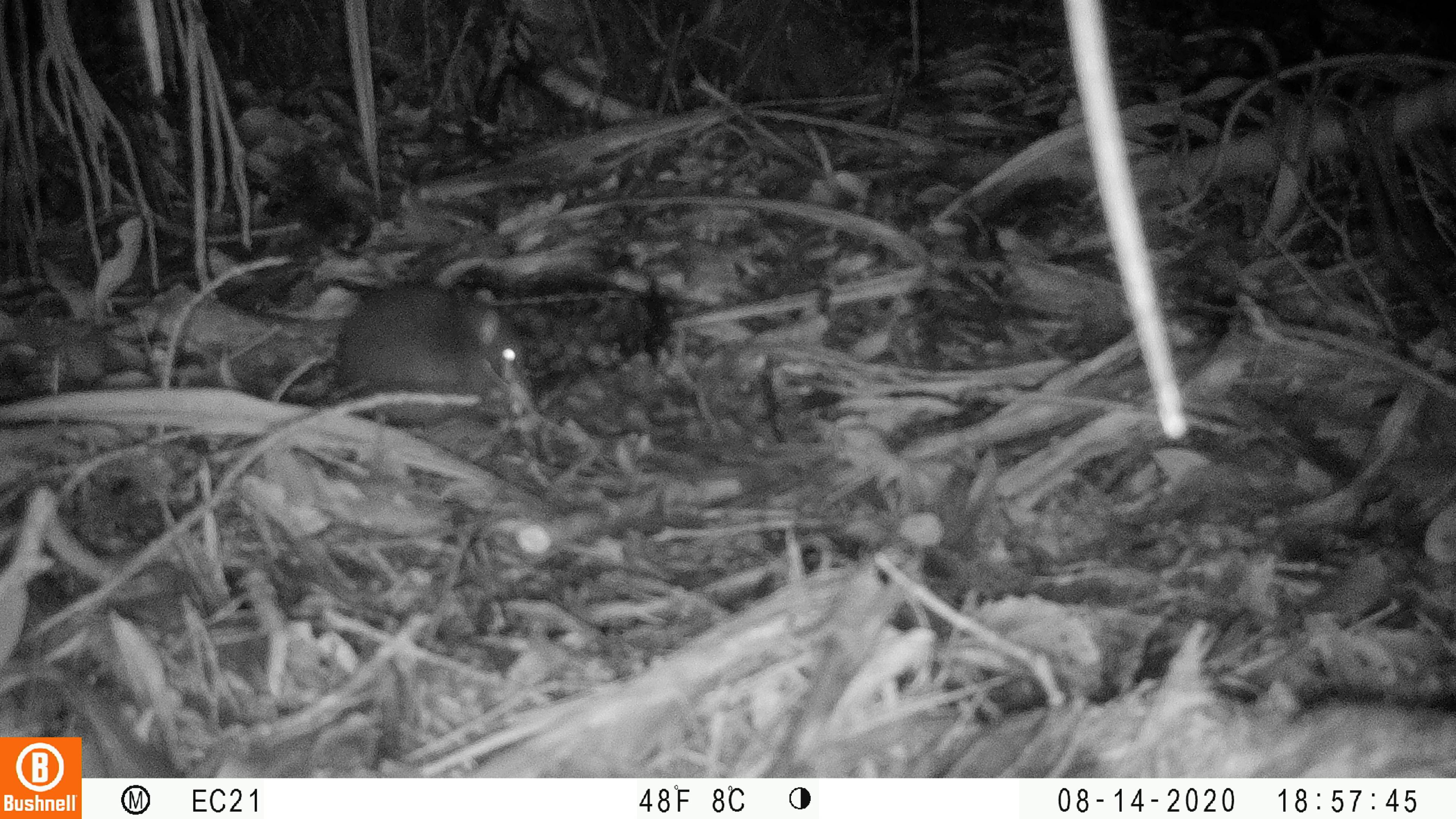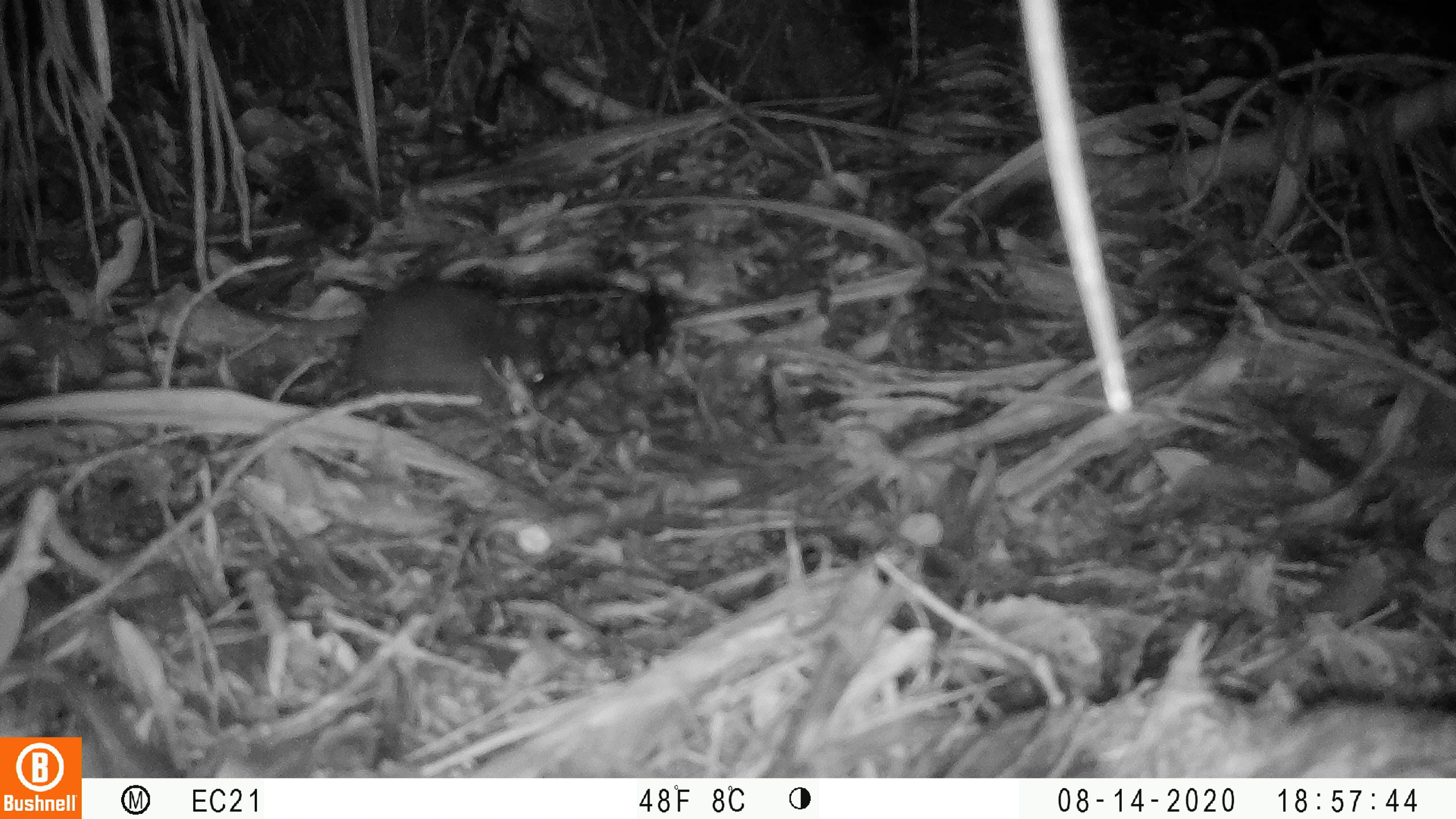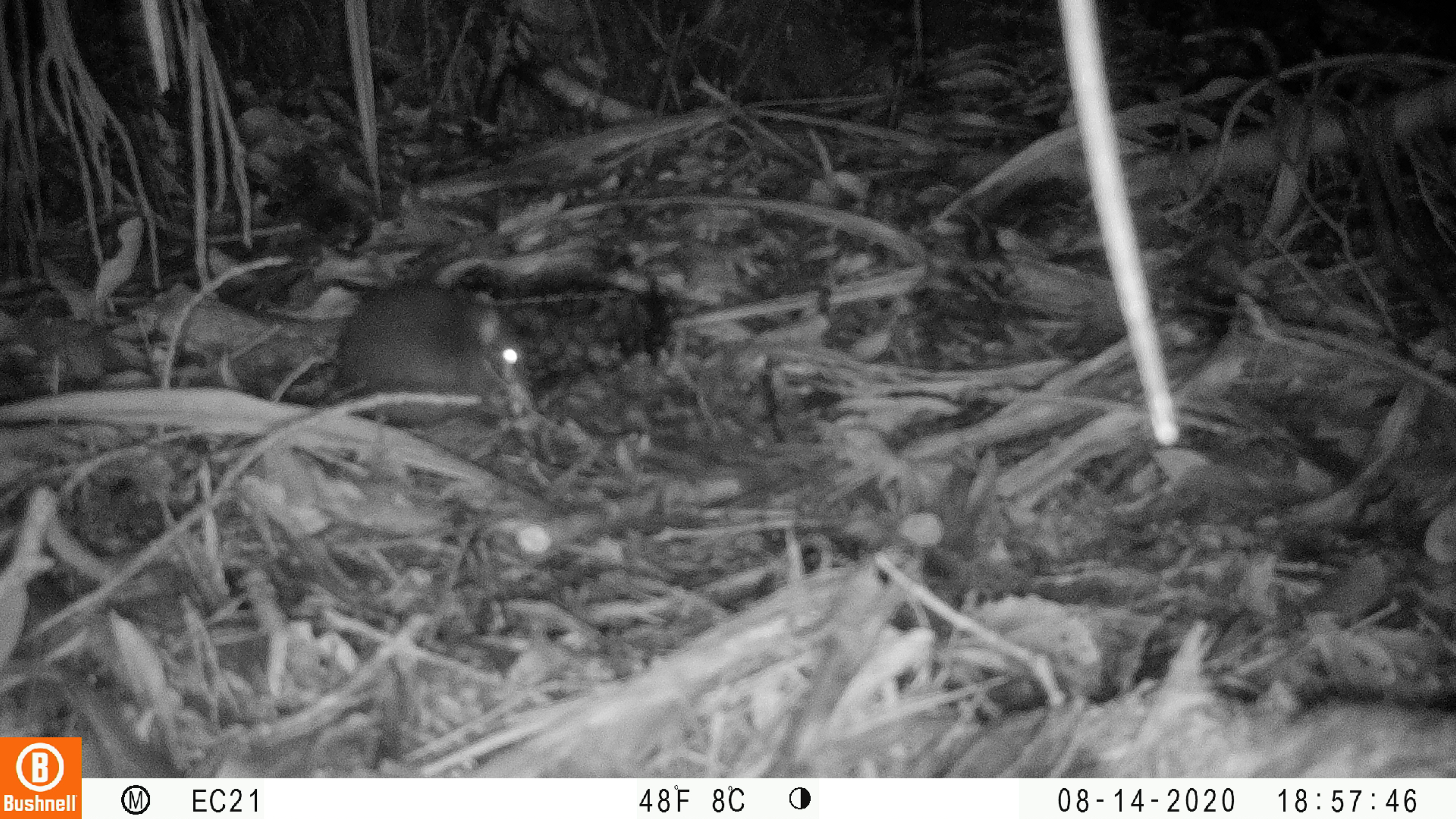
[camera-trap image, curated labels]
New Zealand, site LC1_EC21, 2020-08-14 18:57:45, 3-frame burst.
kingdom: Animalia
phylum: Chordata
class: Mammalia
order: Rodentia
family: Muridae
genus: Rattus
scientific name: Rattus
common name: rat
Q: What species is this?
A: Rat (Rattus).